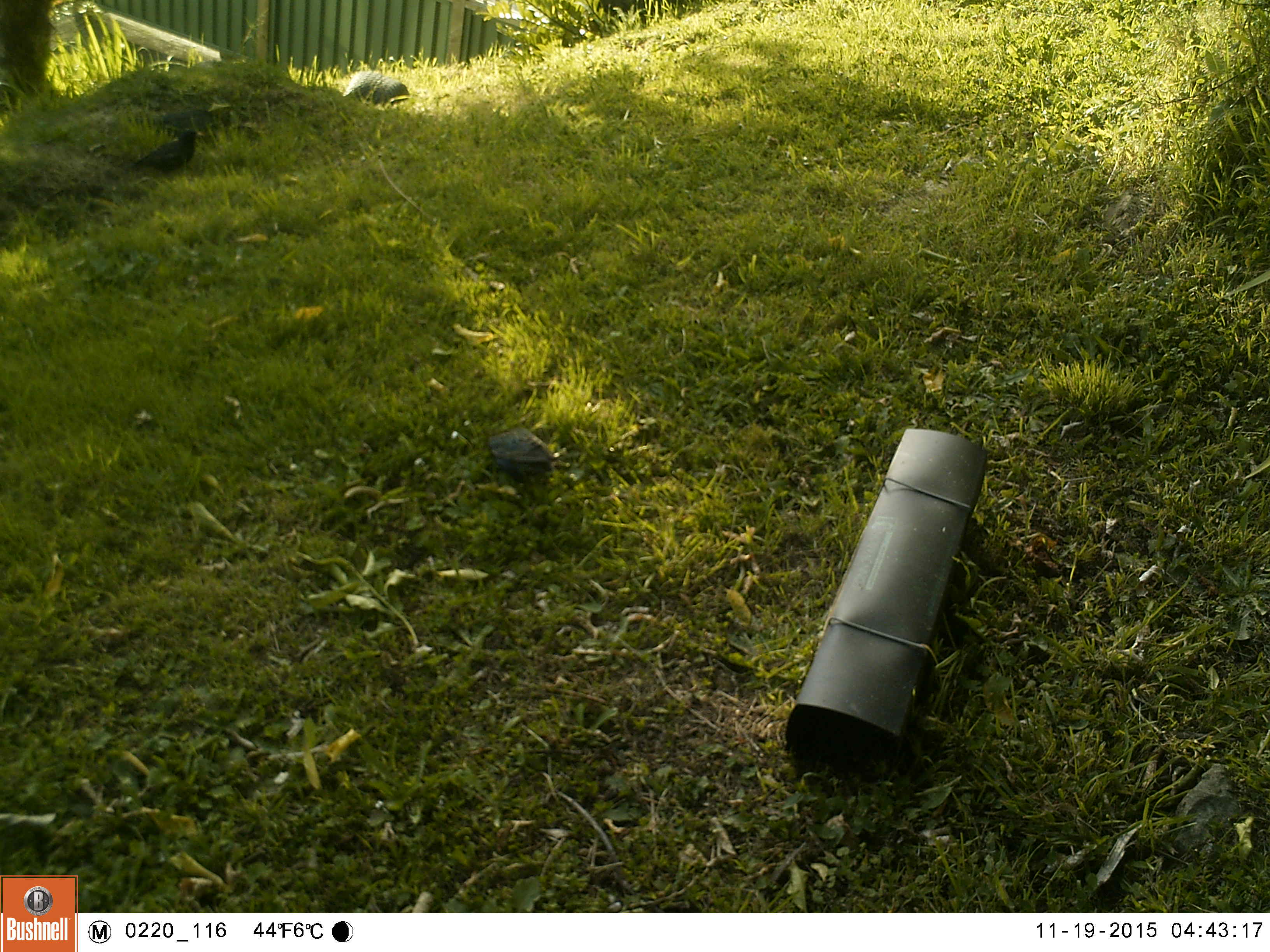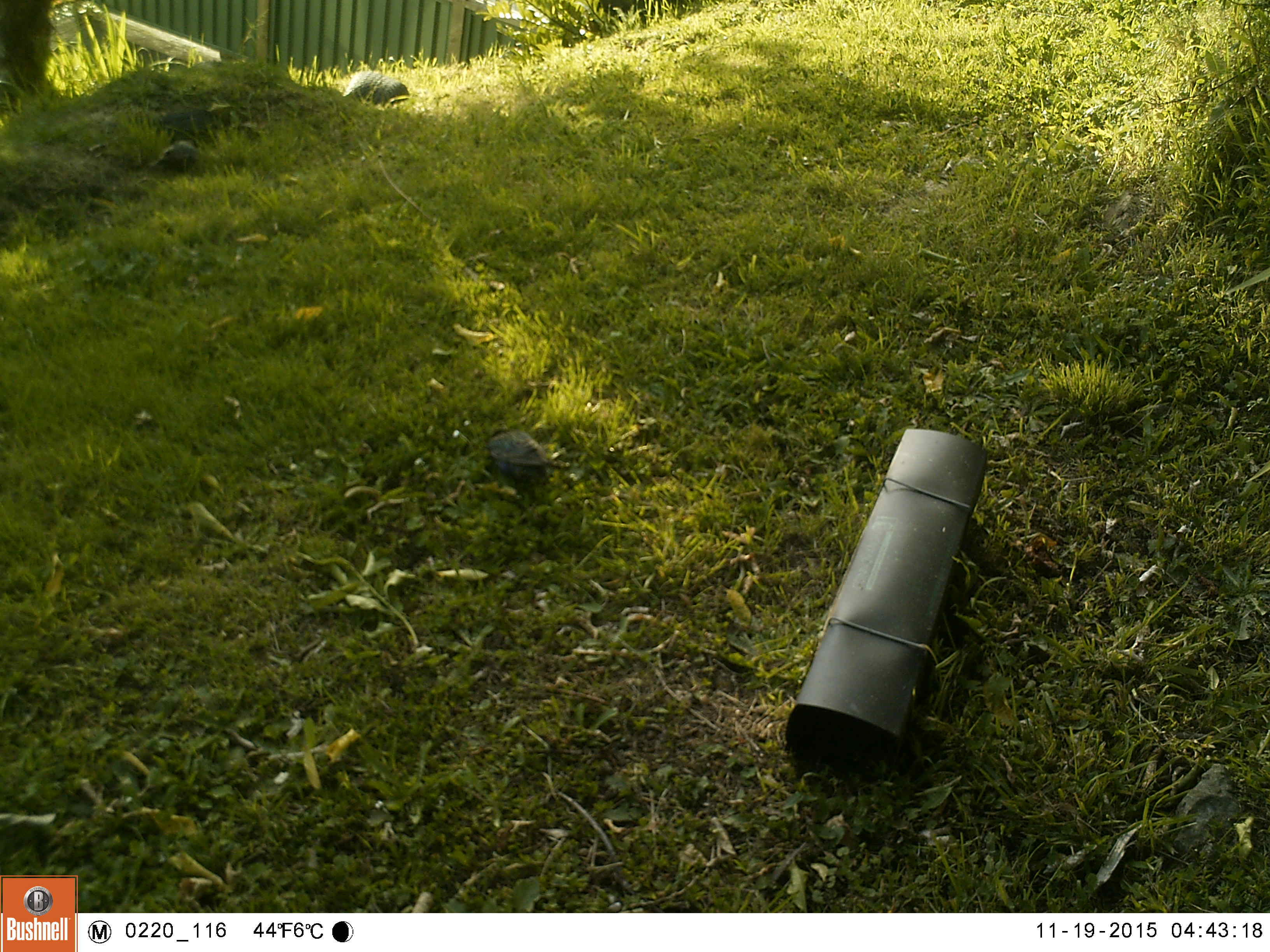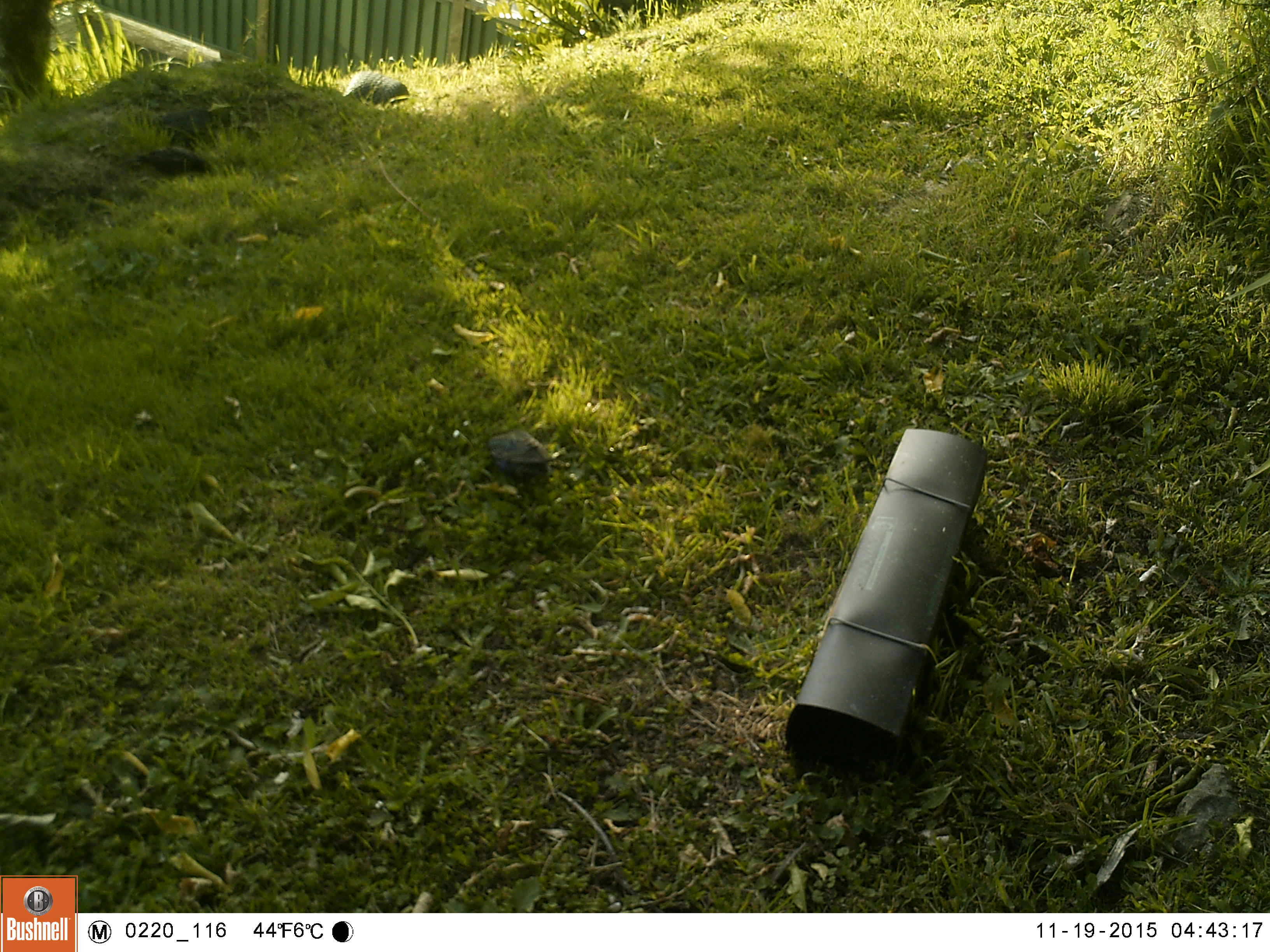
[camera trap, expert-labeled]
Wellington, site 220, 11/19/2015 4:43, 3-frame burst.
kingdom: Animalia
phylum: Chordata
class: Aves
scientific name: Aves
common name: bird